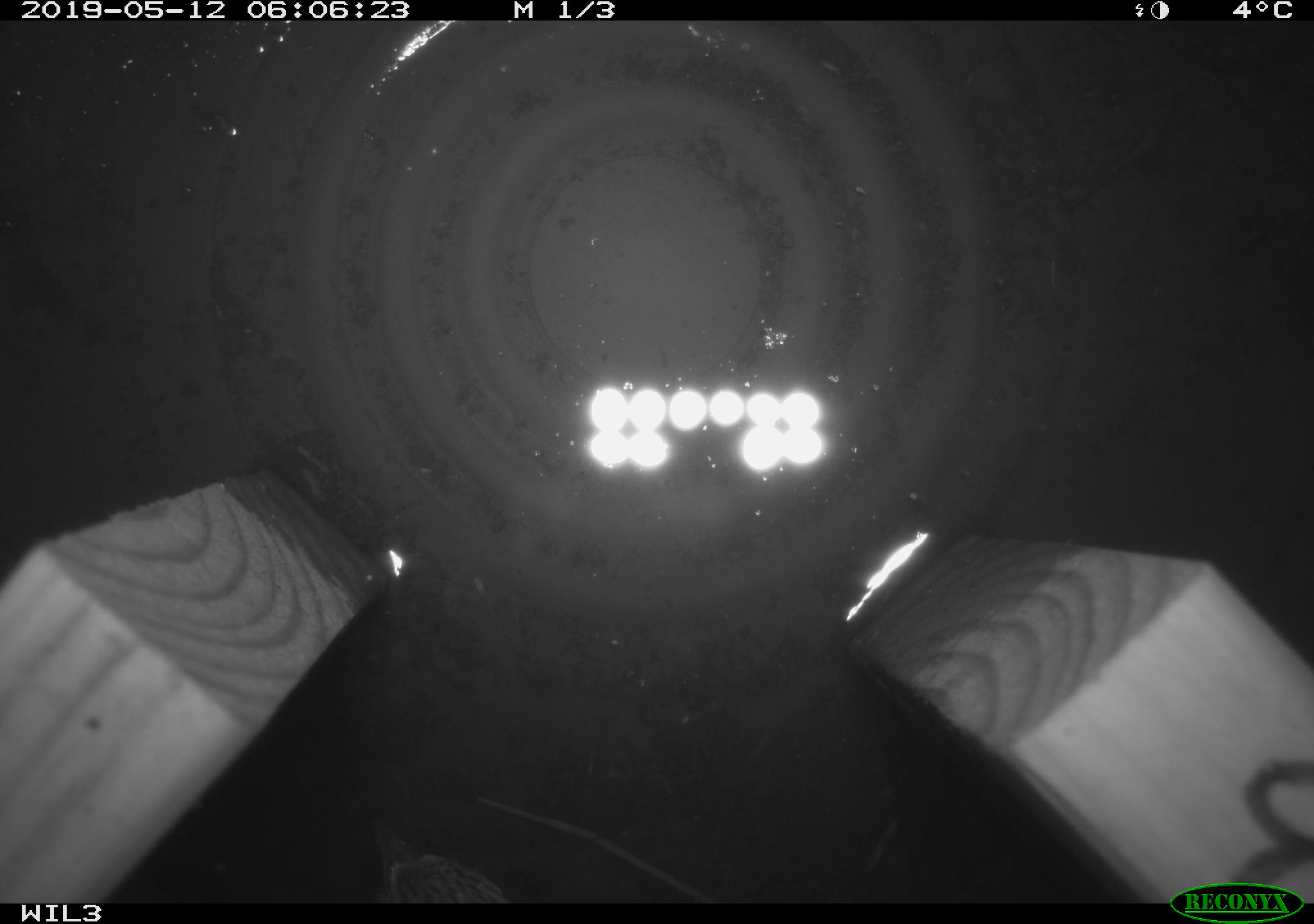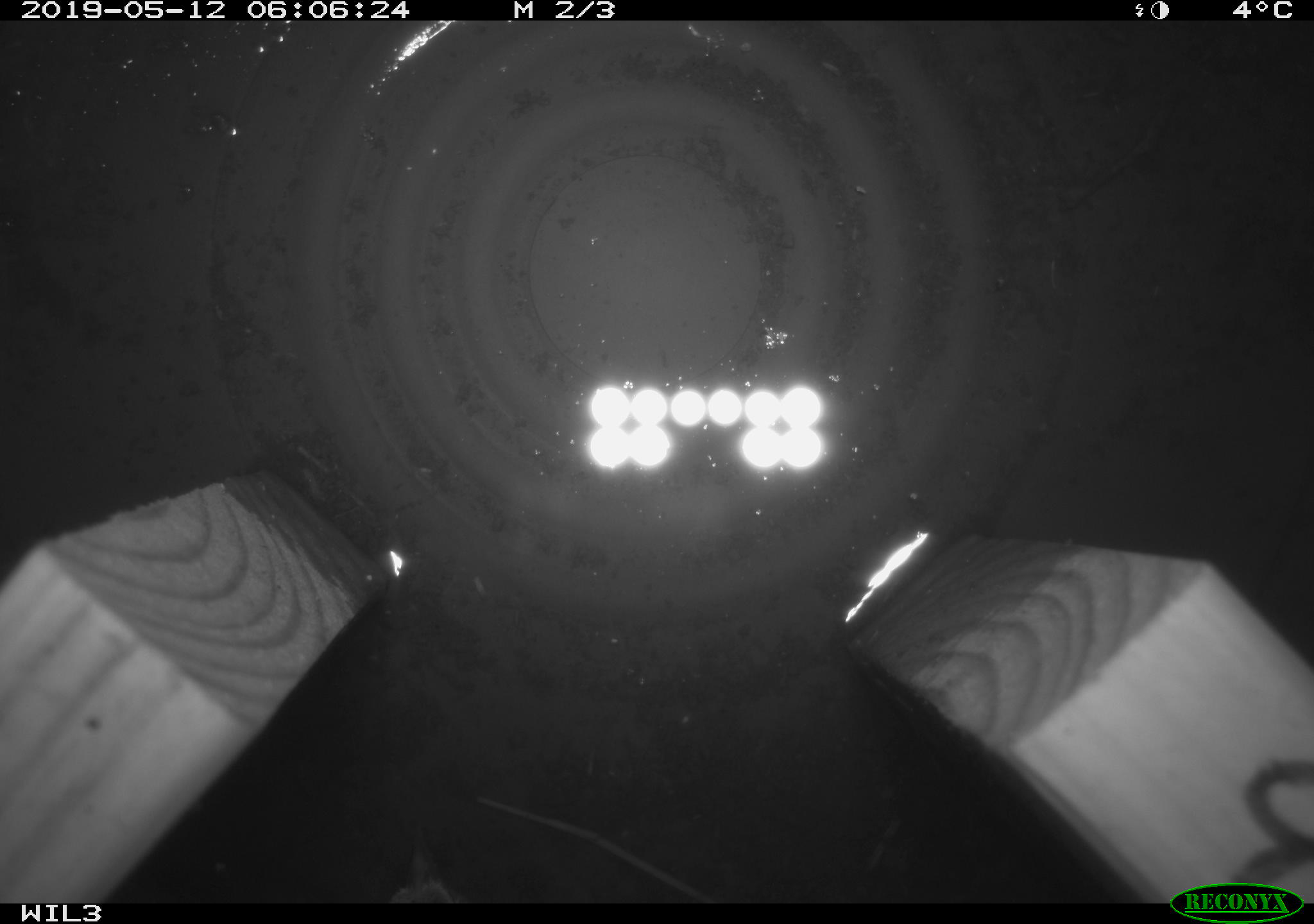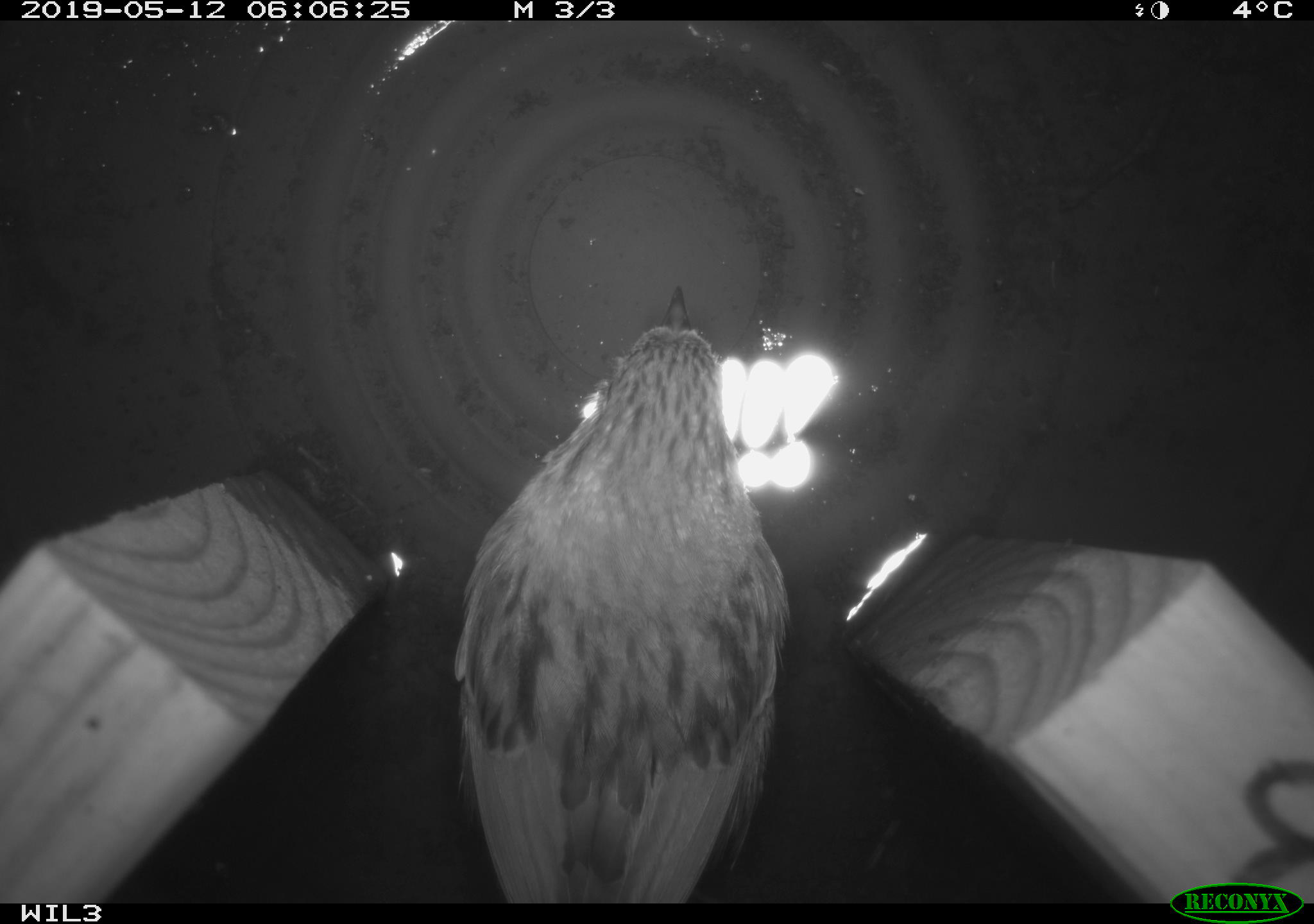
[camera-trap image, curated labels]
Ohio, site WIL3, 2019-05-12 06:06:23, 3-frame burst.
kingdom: Animalia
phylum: Chordata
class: Aves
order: Passeriformes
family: Passerellidae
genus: Melospiza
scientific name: Melospiza melodia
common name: song sparrow